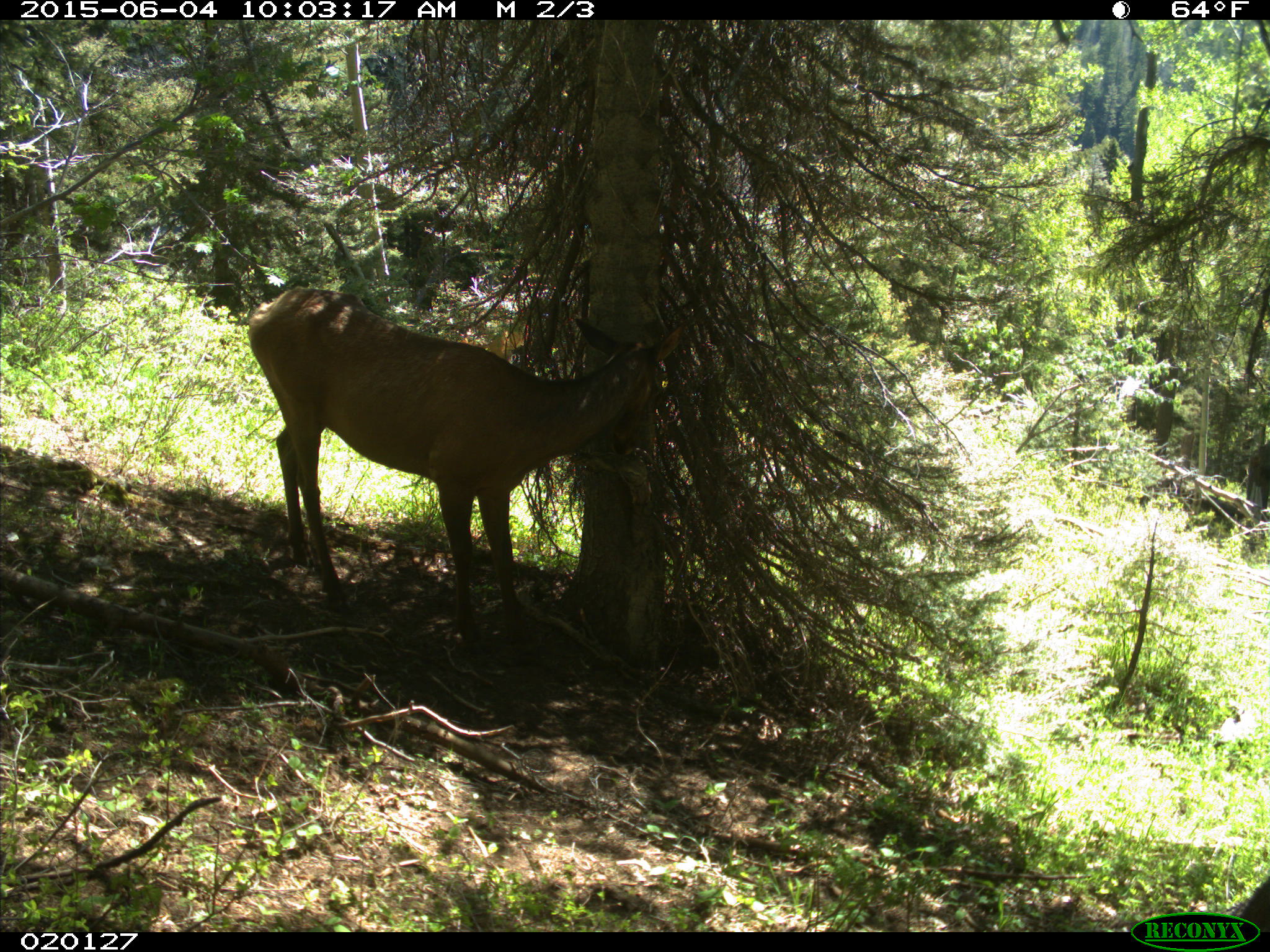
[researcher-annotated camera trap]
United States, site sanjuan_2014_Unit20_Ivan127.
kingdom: Animalia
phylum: Chordata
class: Mammalia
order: Artiodactyla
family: Cervidae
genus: Cervus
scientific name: Cervus elaphus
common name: red deer